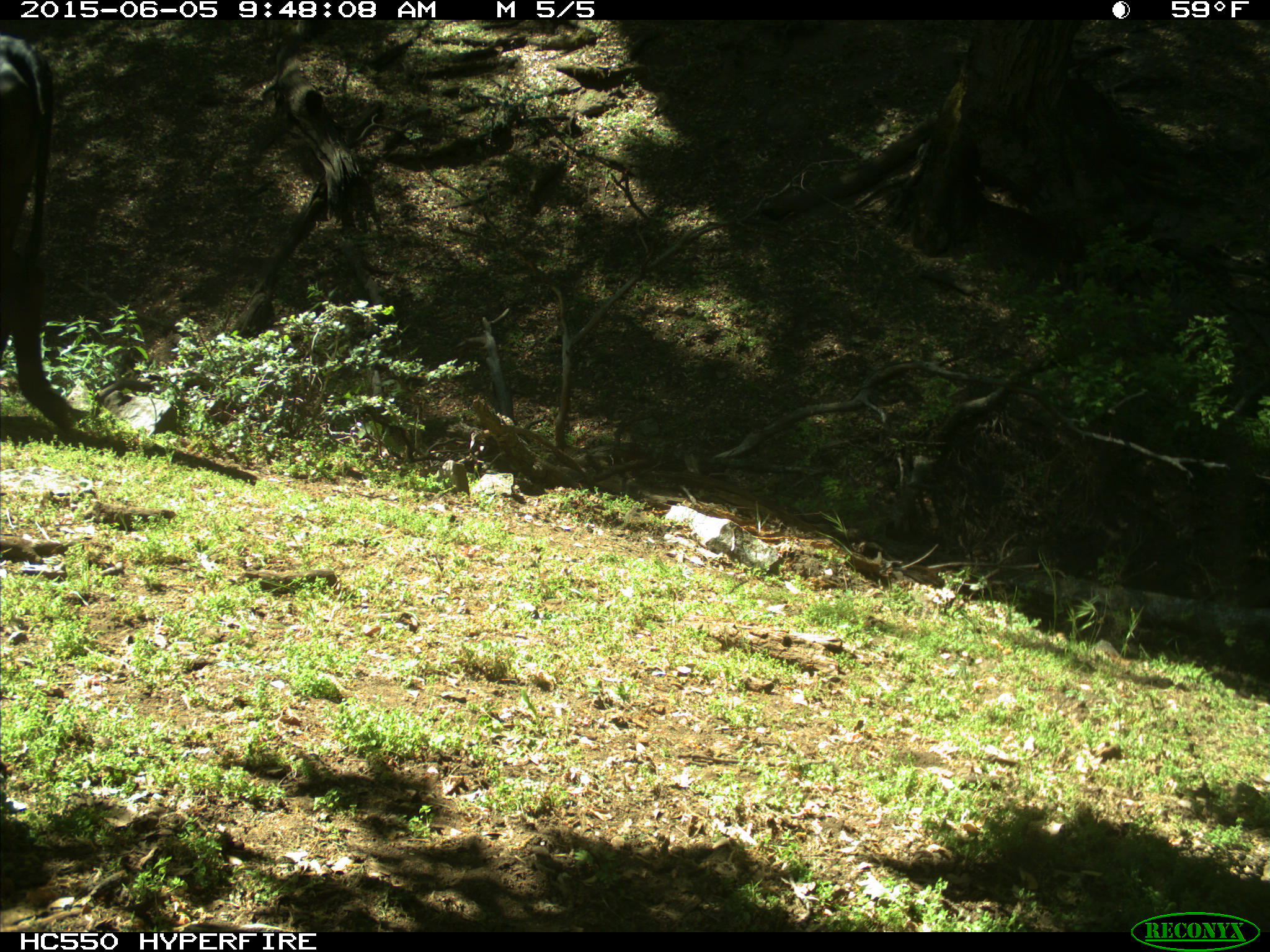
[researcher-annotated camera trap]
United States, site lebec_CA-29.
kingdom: Animalia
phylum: Chordata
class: Mammalia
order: Artiodactyla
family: Bovidae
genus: Bos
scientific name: Bos taurus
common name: domestic cow